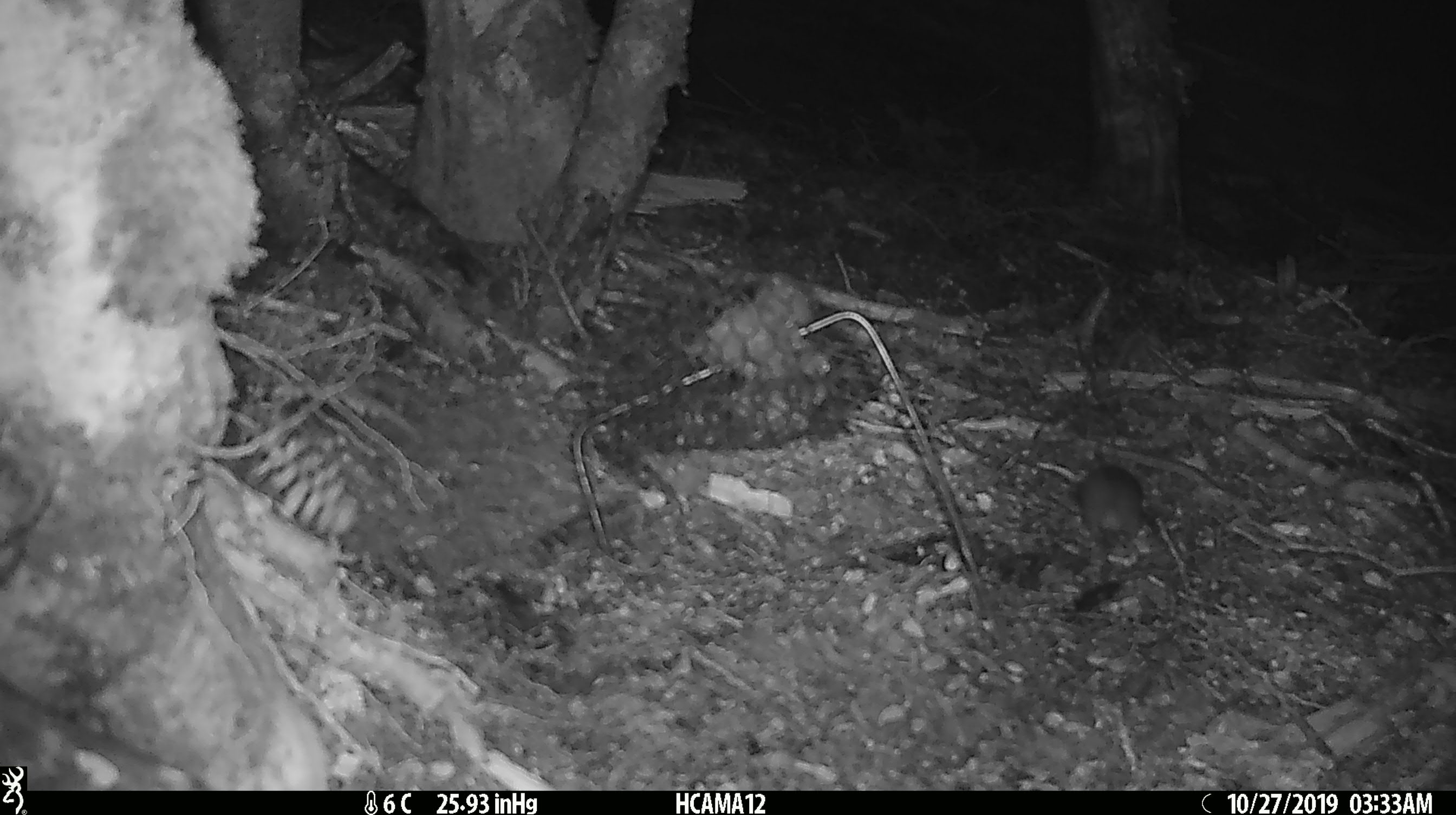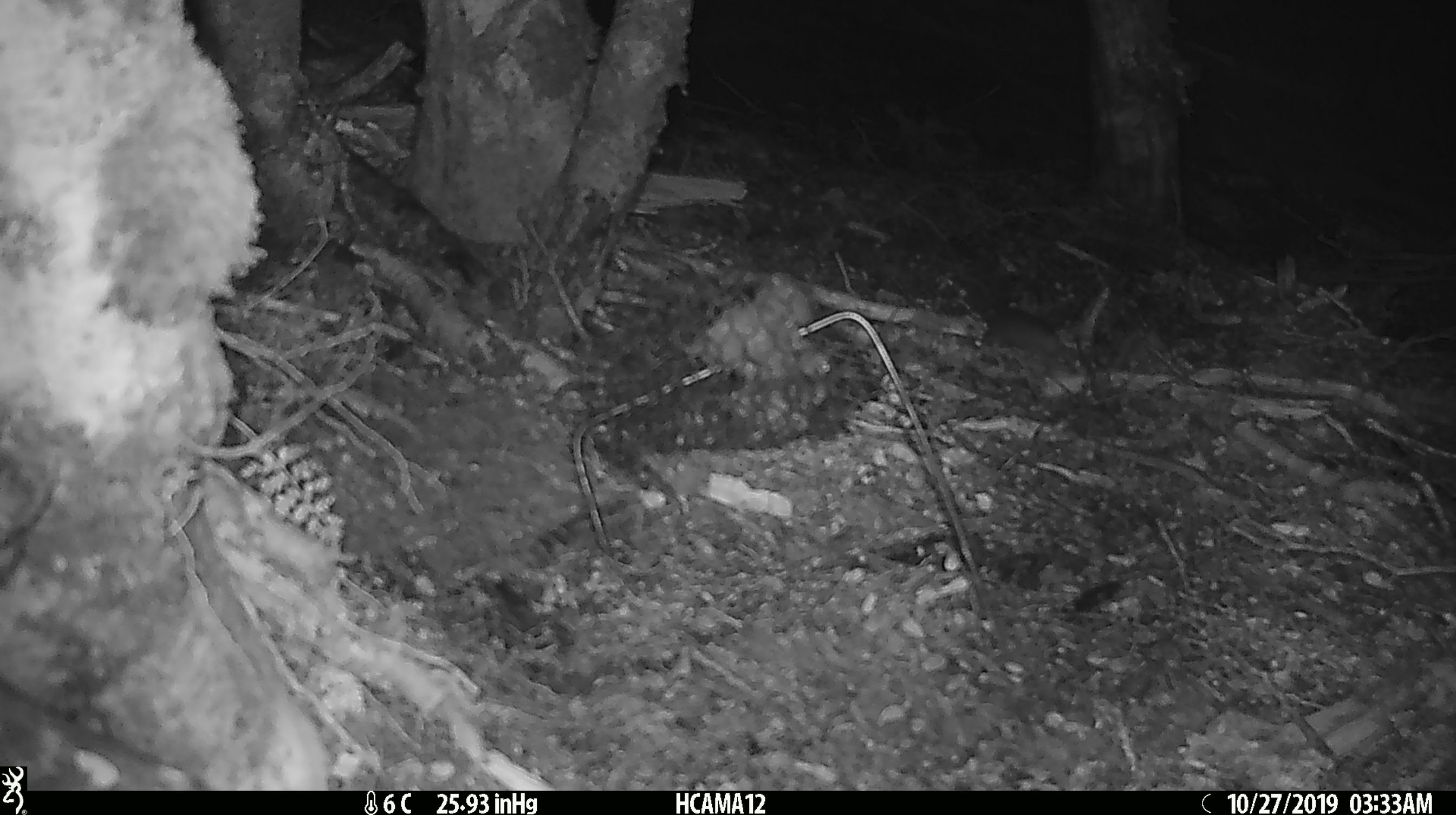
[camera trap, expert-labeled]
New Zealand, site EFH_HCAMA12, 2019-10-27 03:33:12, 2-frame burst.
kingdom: Animalia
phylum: Chordata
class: Mammalia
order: Rodentia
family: Muridae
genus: Mus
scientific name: Mus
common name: mouse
Mouse (Mus).